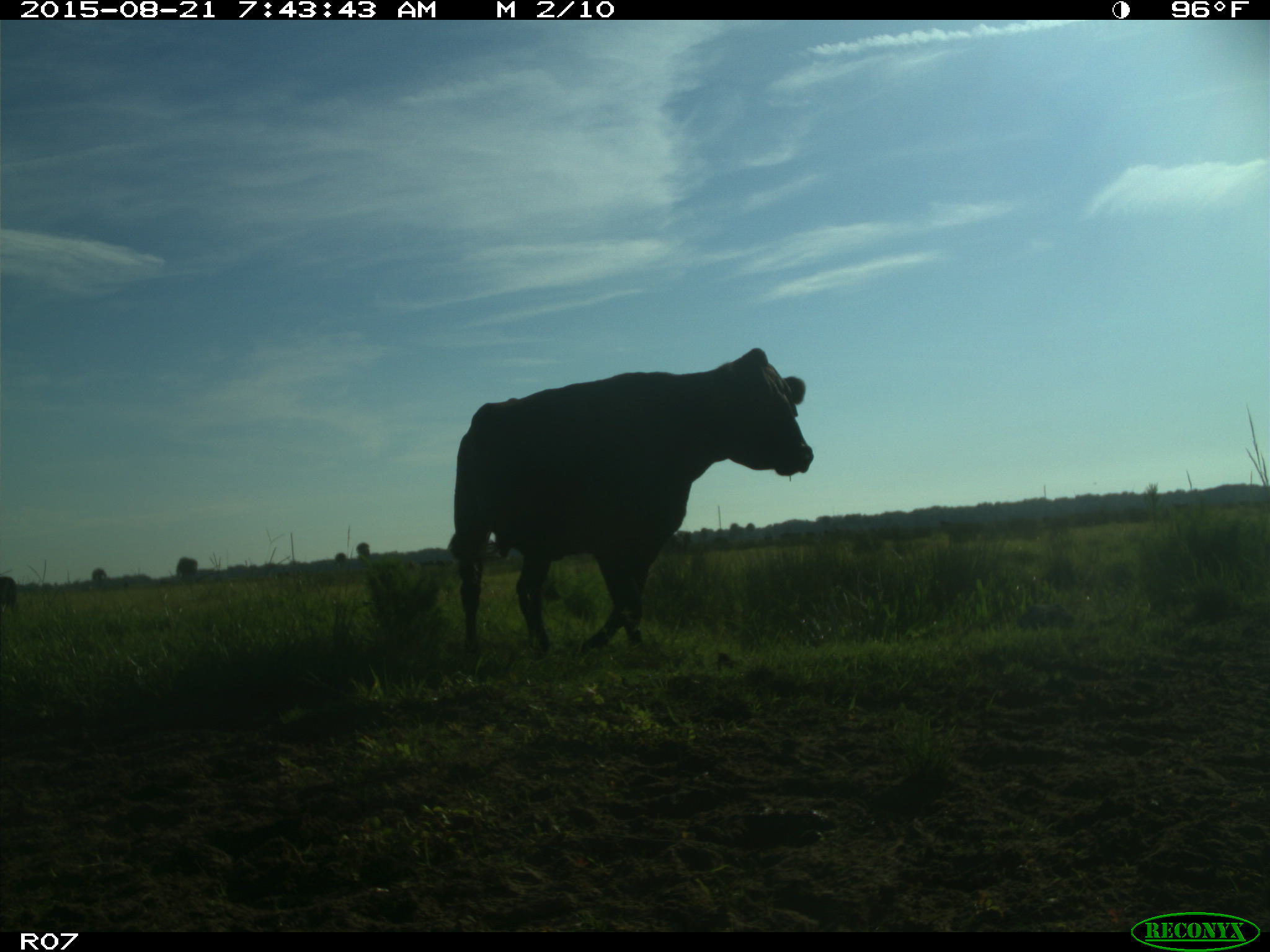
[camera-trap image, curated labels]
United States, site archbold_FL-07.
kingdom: Animalia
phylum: Chordata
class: Mammalia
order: Artiodactyla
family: Bovidae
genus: Bos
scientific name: Bos taurus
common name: domestic cow